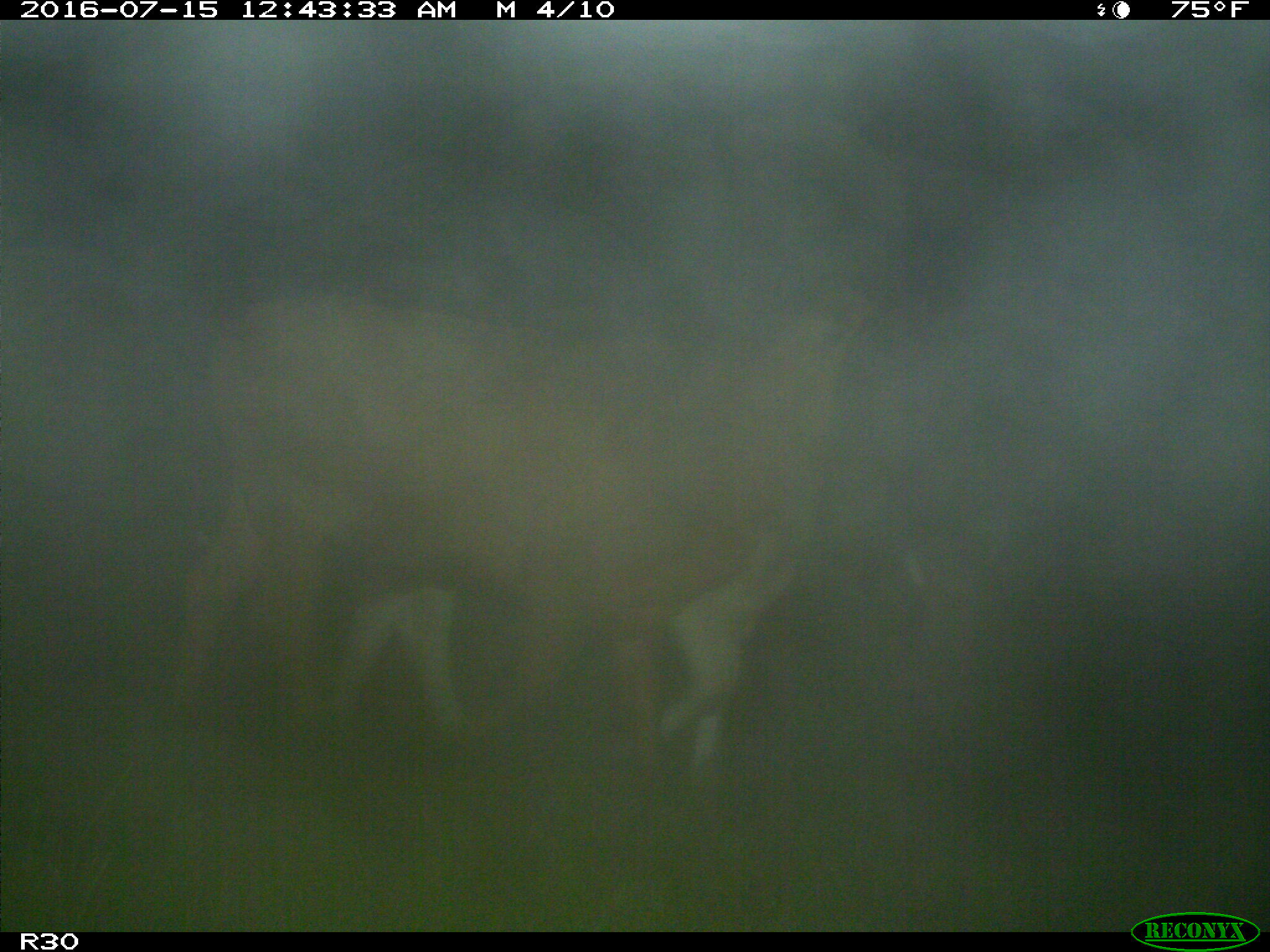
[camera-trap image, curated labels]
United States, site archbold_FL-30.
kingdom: Animalia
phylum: Chordata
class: Mammalia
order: Artiodactyla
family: Bovidae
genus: Bos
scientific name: Bos taurus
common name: domestic cow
Bos taurus (domestic cow).